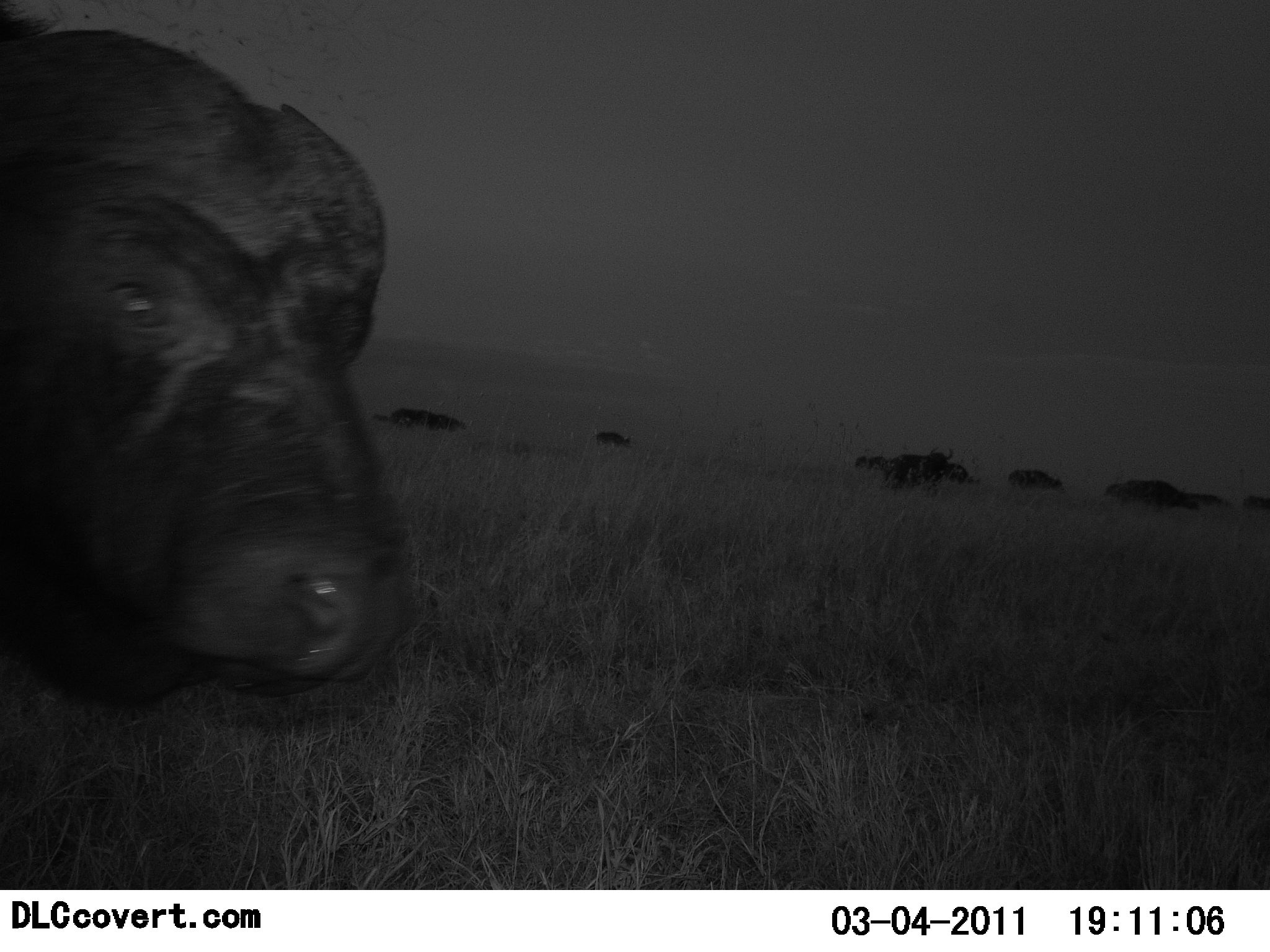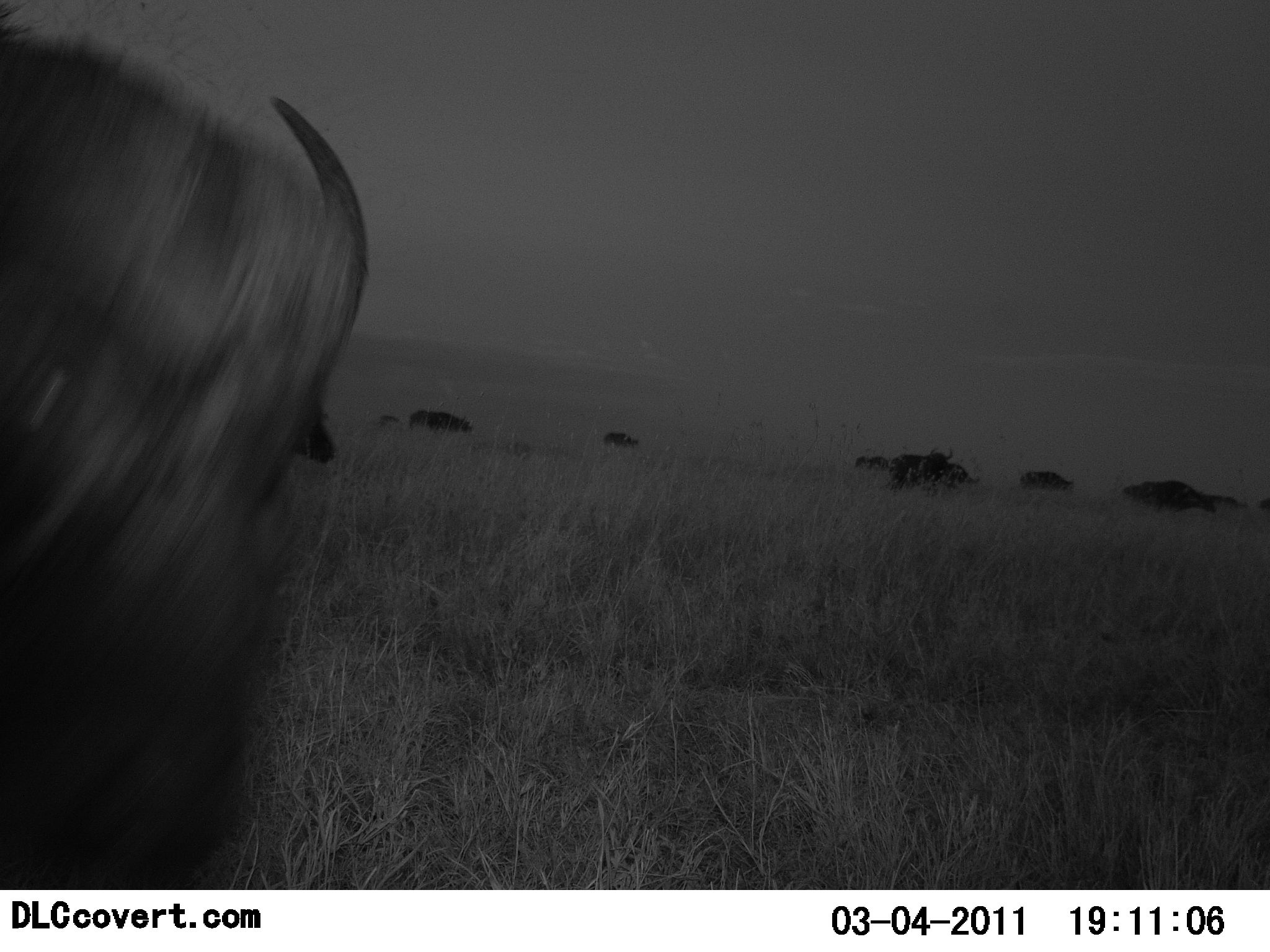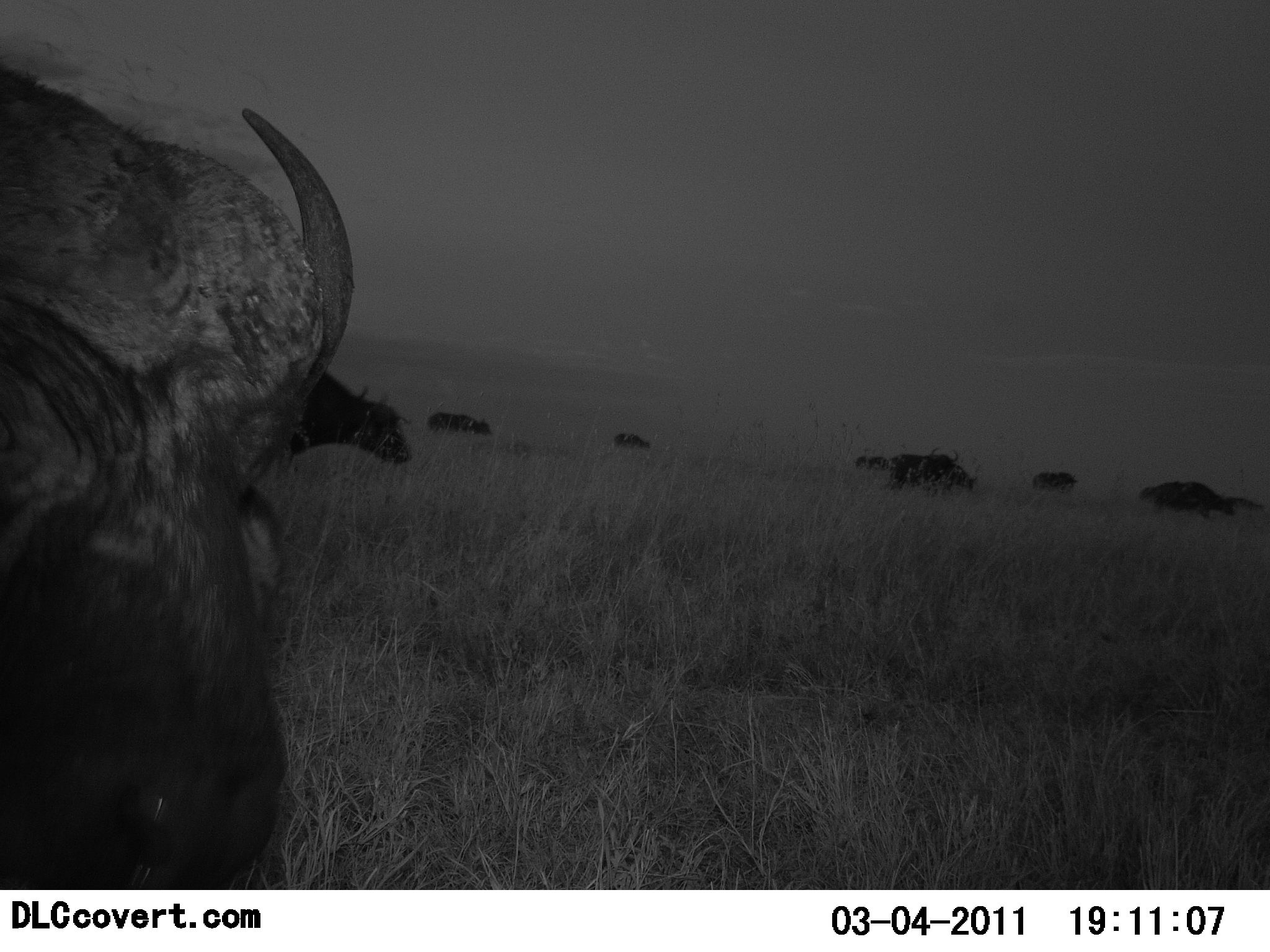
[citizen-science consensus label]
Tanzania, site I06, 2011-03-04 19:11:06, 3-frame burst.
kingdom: Animalia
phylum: Chordata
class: Mammalia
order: Artiodactyla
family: Bovidae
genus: Syncerus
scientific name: Syncerus caffer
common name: cape buffalo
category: buffalo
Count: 1.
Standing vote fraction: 54%.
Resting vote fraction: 0%.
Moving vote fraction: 69%.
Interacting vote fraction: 8%.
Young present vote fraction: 0%.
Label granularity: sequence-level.